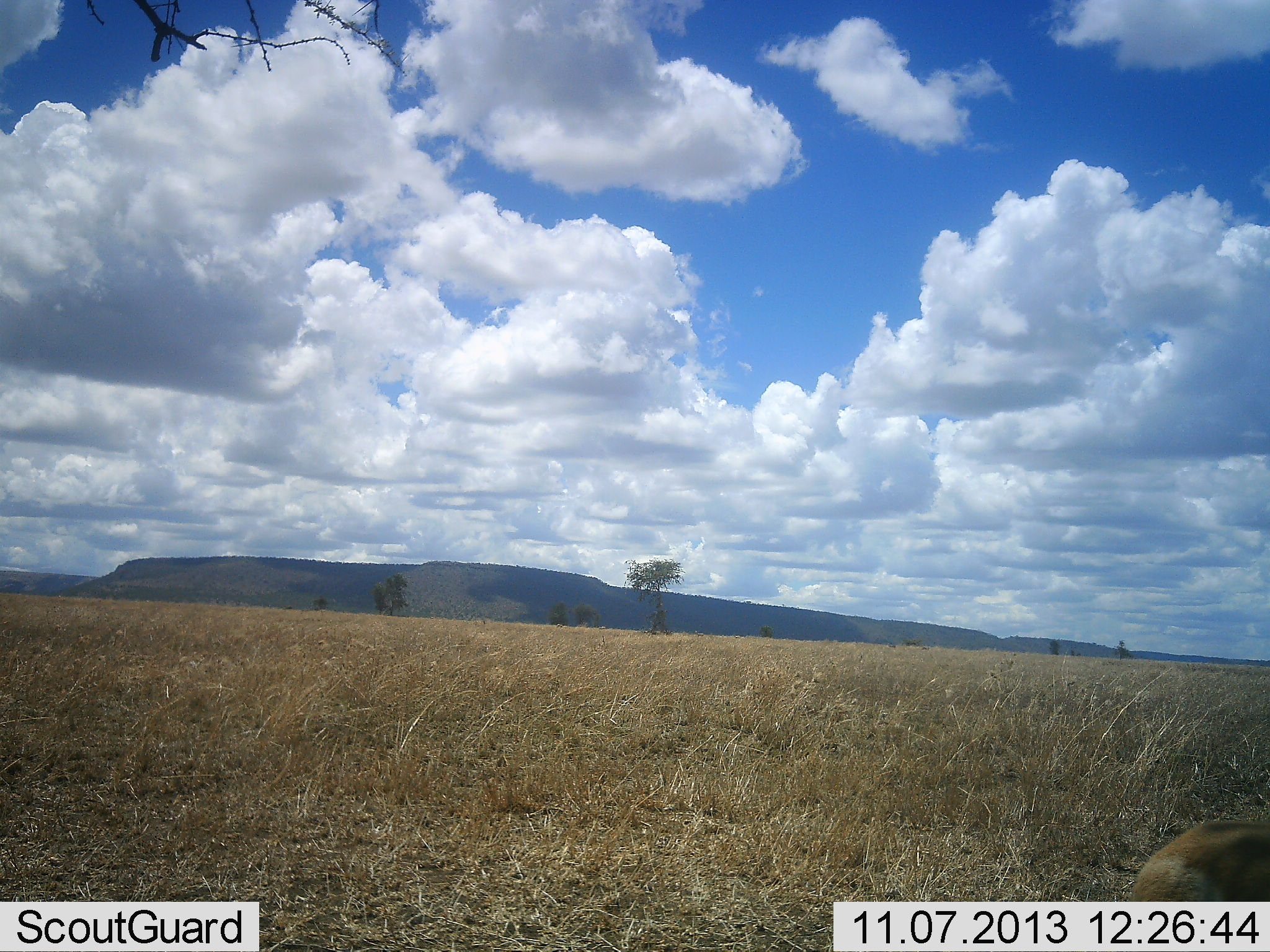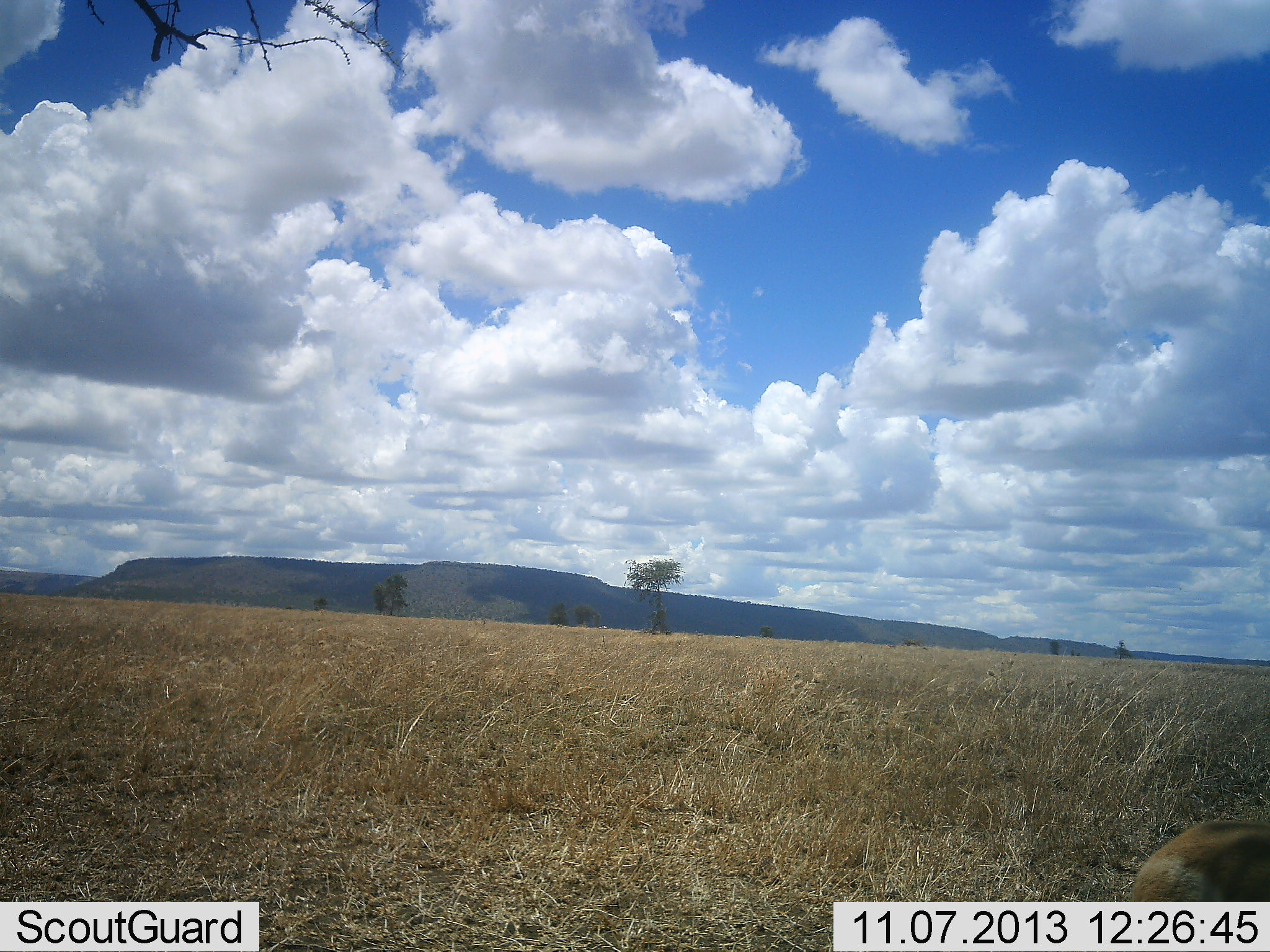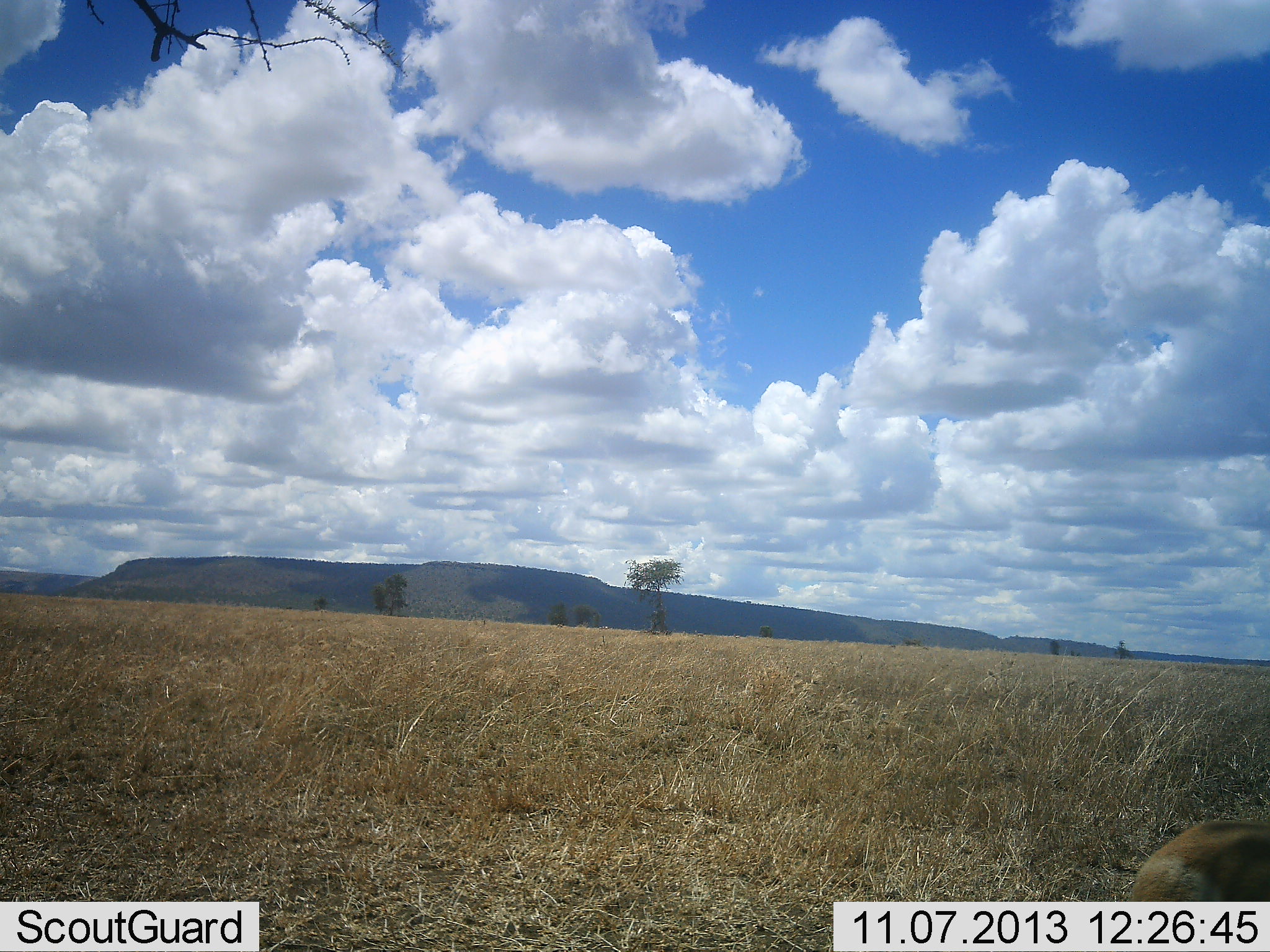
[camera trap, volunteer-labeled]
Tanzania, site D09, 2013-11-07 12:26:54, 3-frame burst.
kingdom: Animalia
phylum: Chordata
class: Mammalia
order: Artiodactyla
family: Bovidae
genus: Eudorcas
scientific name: Eudorcas thomsonii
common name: thomson's gazelle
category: gazellethomsons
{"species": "gazellethomsons (thomson's gazelle) (Eudorcas thomsonii)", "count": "1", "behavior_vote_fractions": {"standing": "57%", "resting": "43%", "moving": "0%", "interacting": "0%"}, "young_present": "0%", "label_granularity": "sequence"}